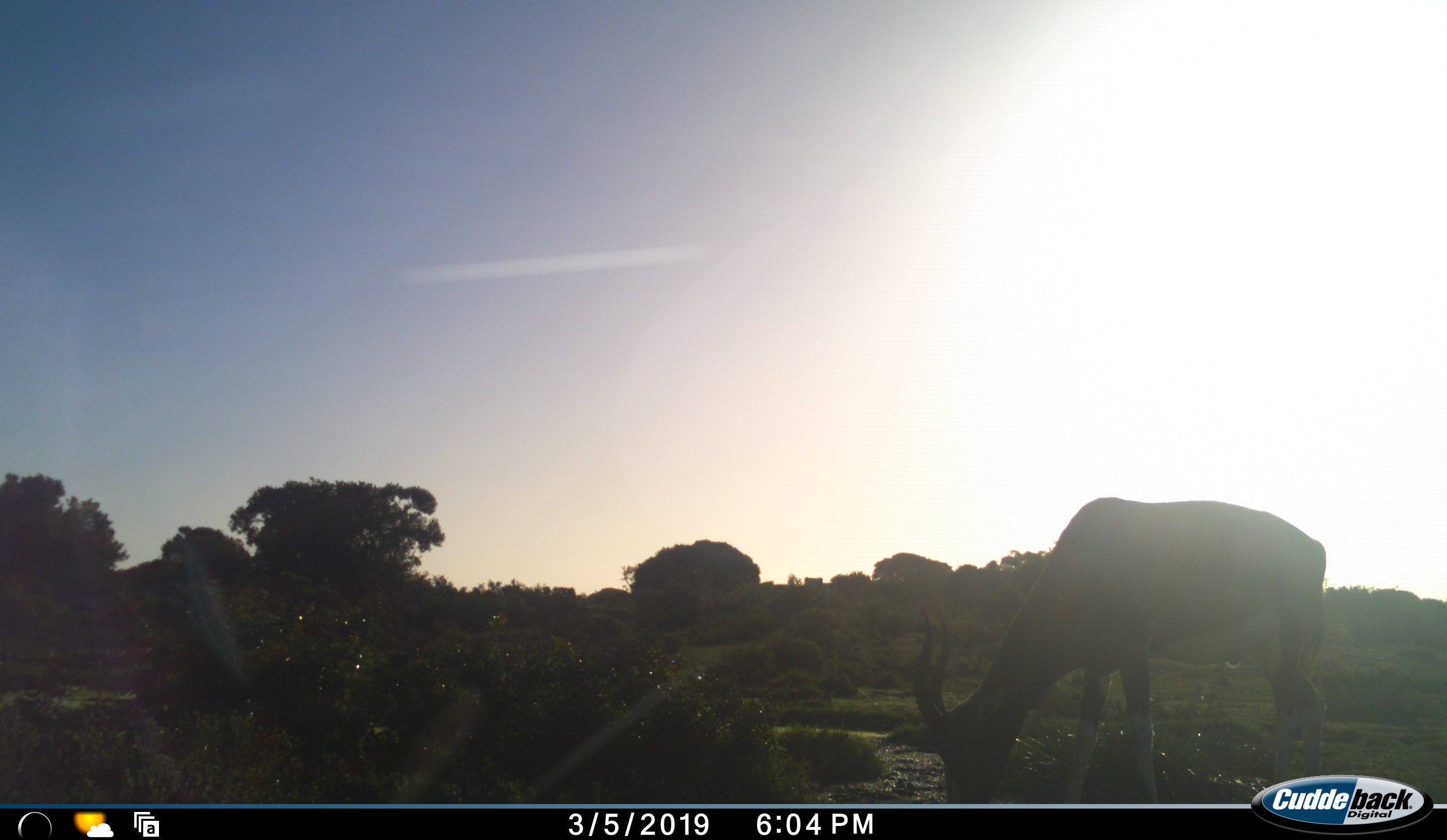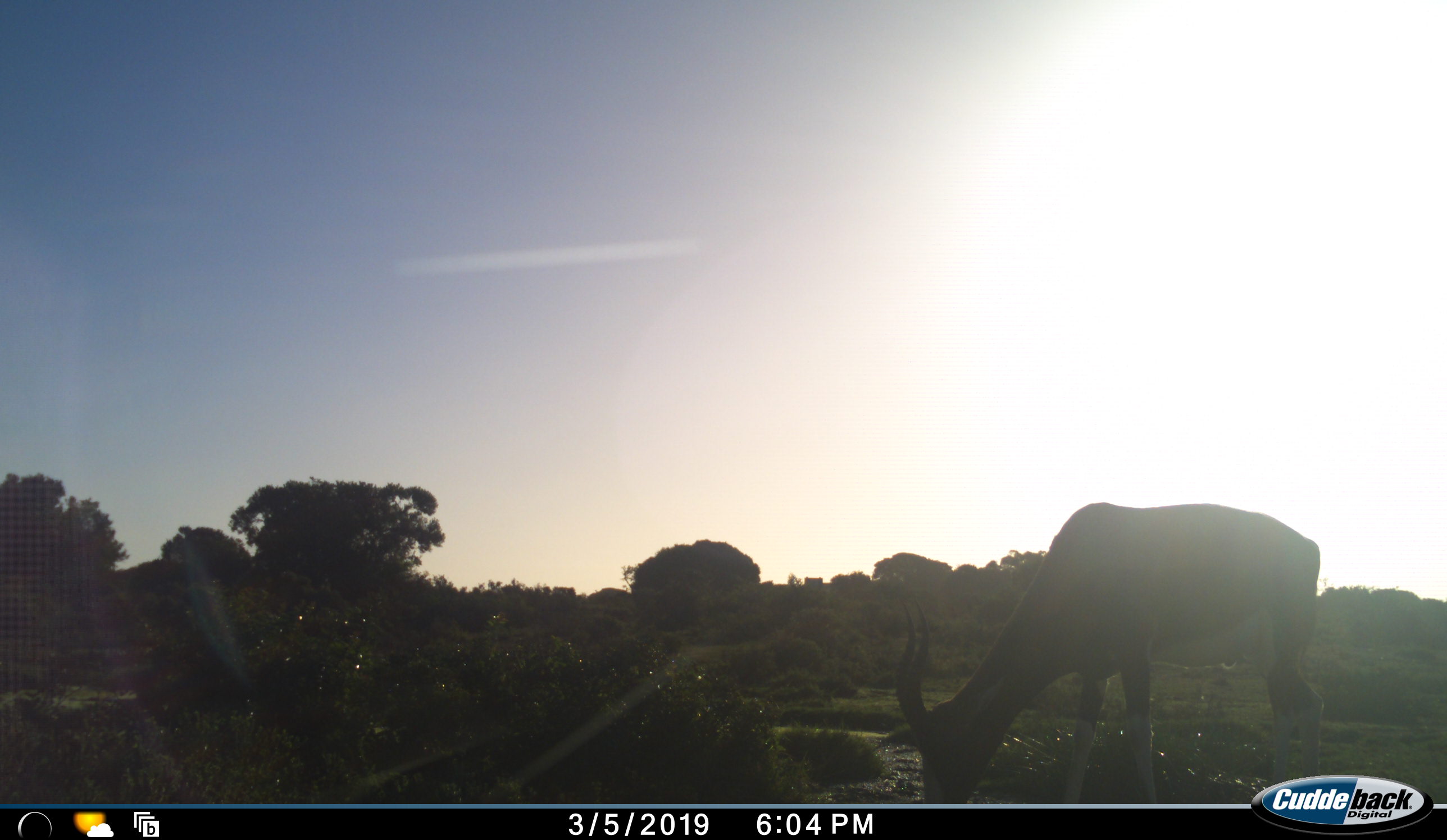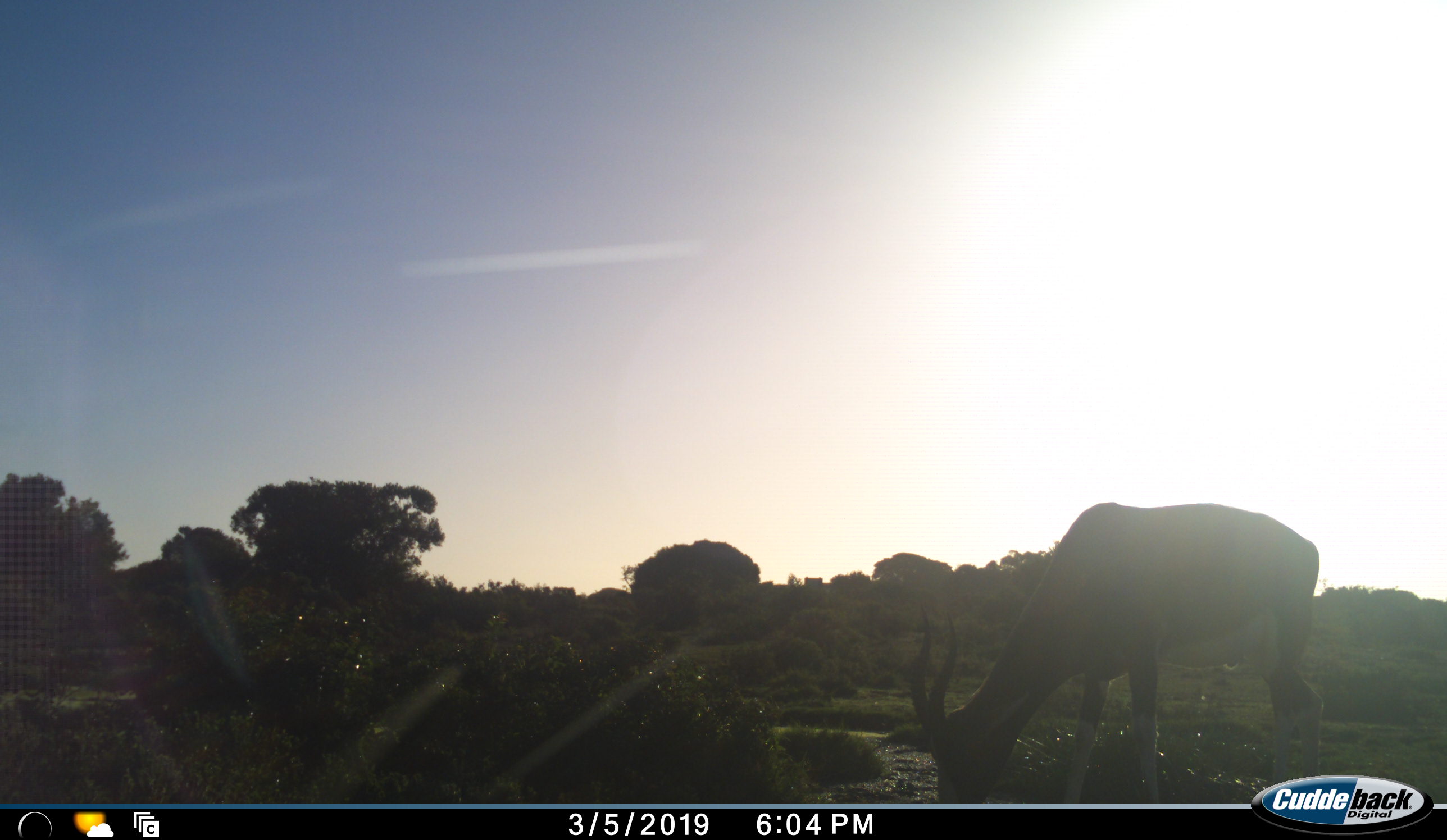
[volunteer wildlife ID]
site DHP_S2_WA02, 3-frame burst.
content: unidentified animal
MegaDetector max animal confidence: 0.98